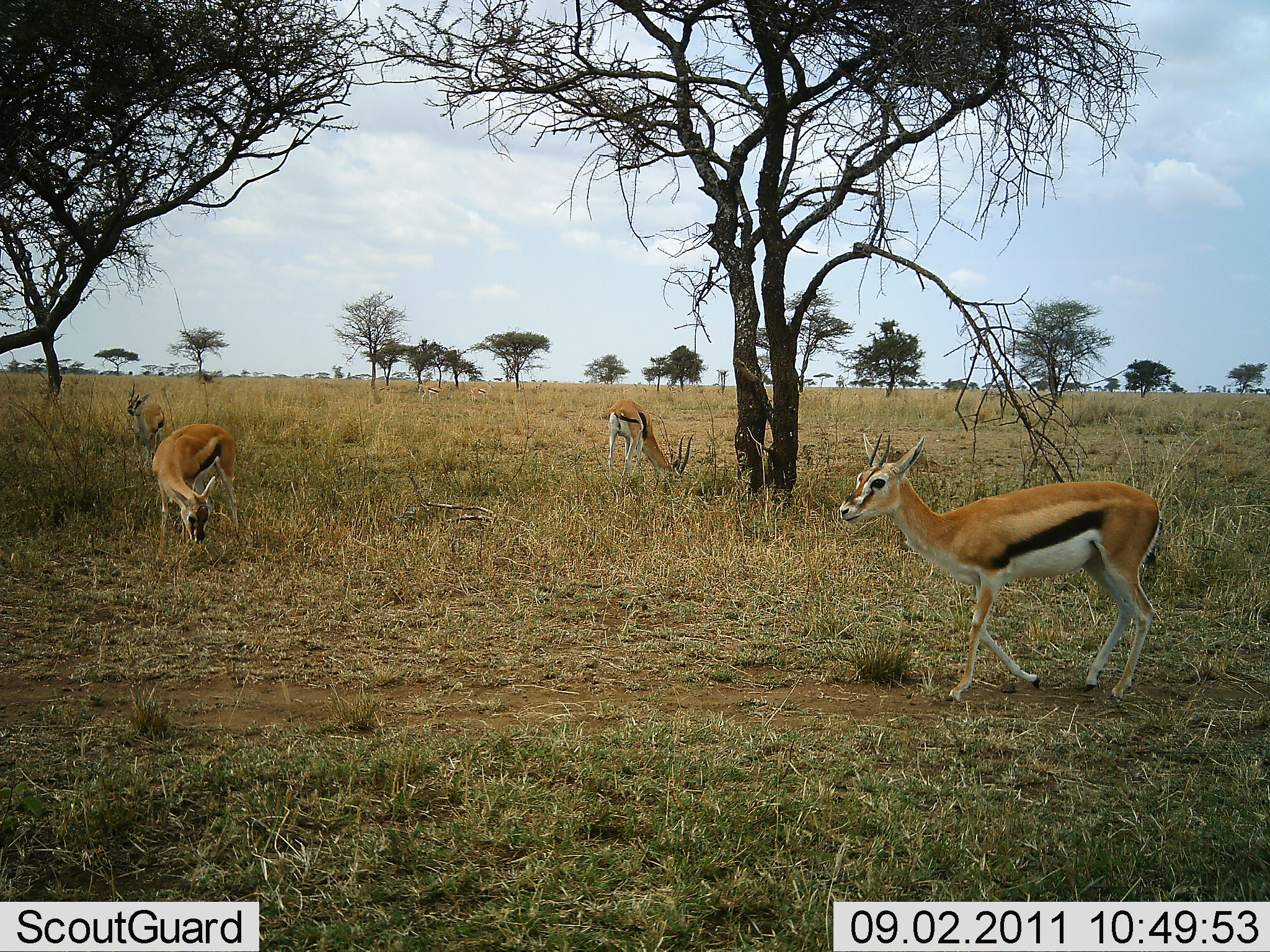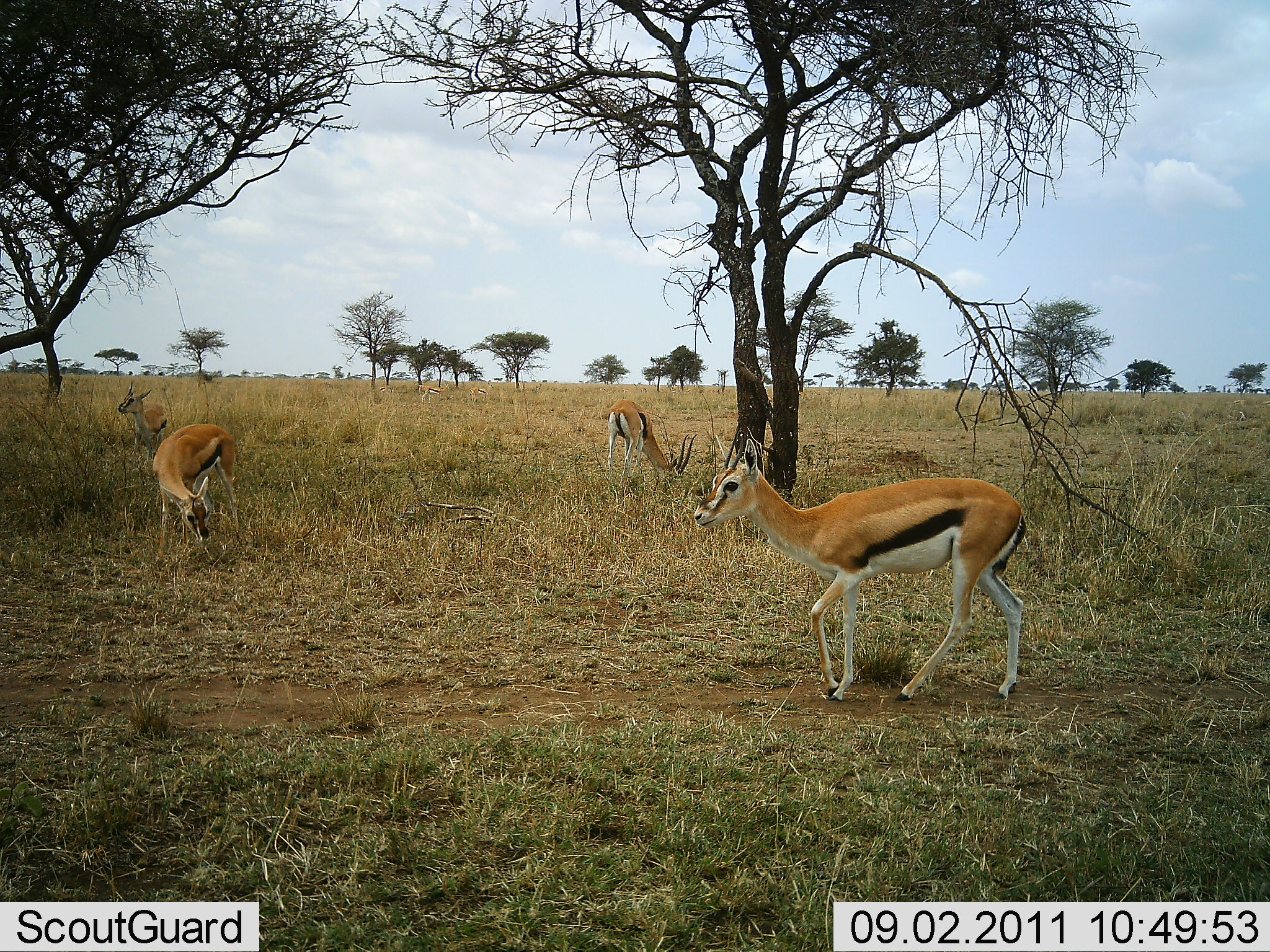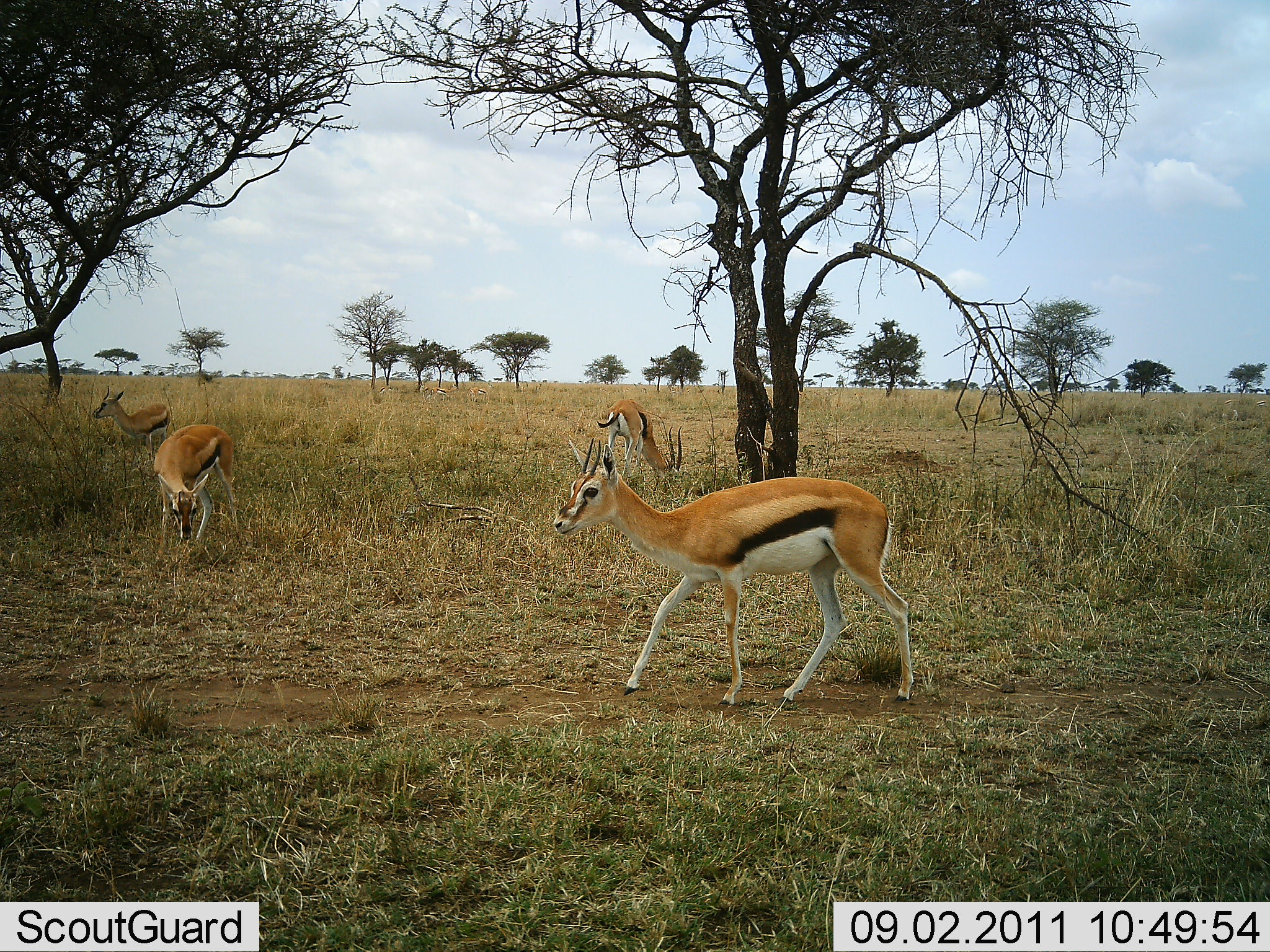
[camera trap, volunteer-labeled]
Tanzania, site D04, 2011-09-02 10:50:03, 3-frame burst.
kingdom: Animalia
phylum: Chordata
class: Mammalia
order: Artiodactyla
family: Bovidae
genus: Eudorcas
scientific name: Eudorcas thomsonii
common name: thomson's gazelle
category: gazellethomsons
Gazellethomsons (thomson's gazelle) (Eudorcas thomsonii), count 4. Behavior (volunteer vote fractions): standing 33%, resting 0%, moving 75%, interacting 0%. Young present (vote fraction): 0%. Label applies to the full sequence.